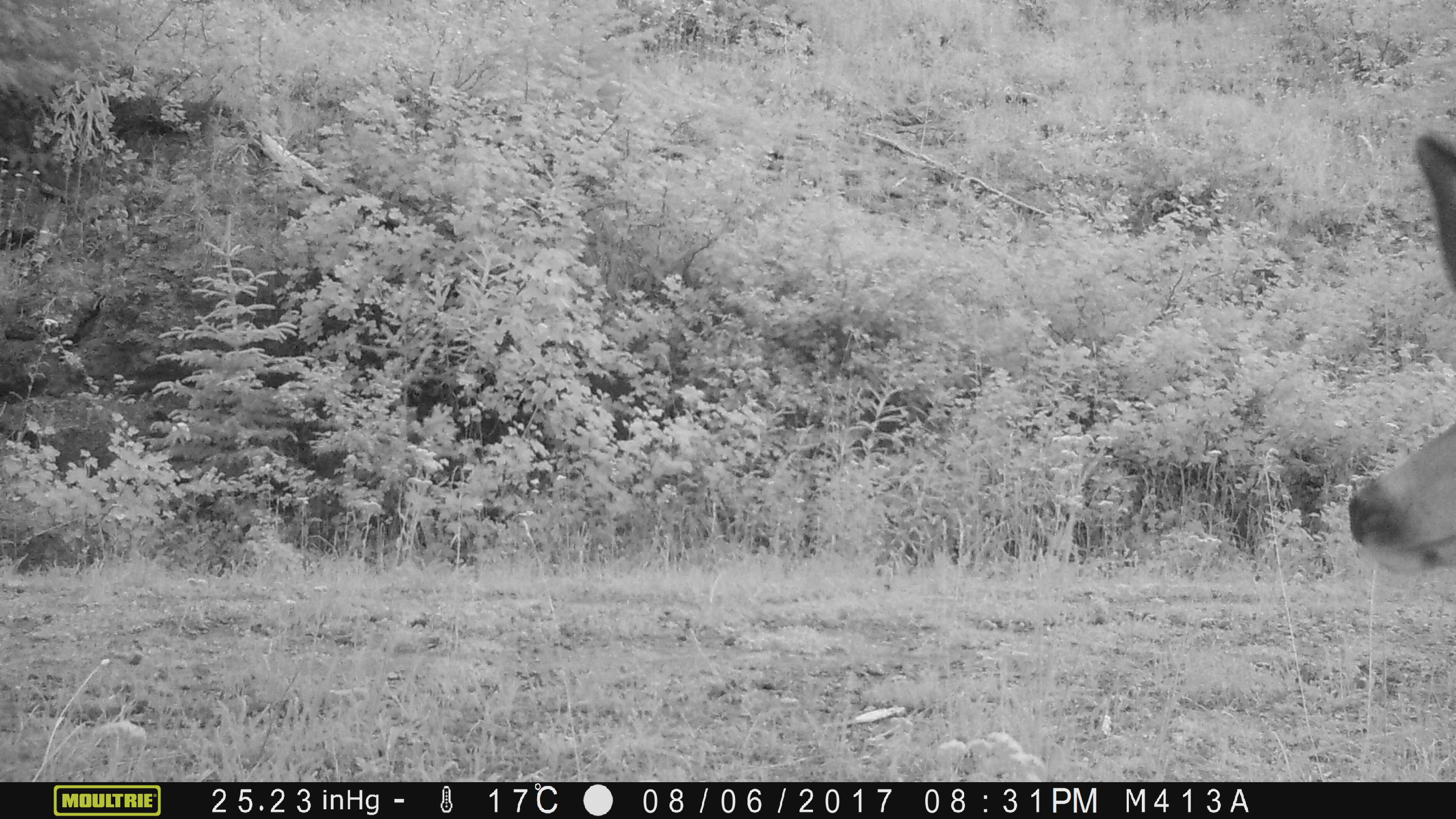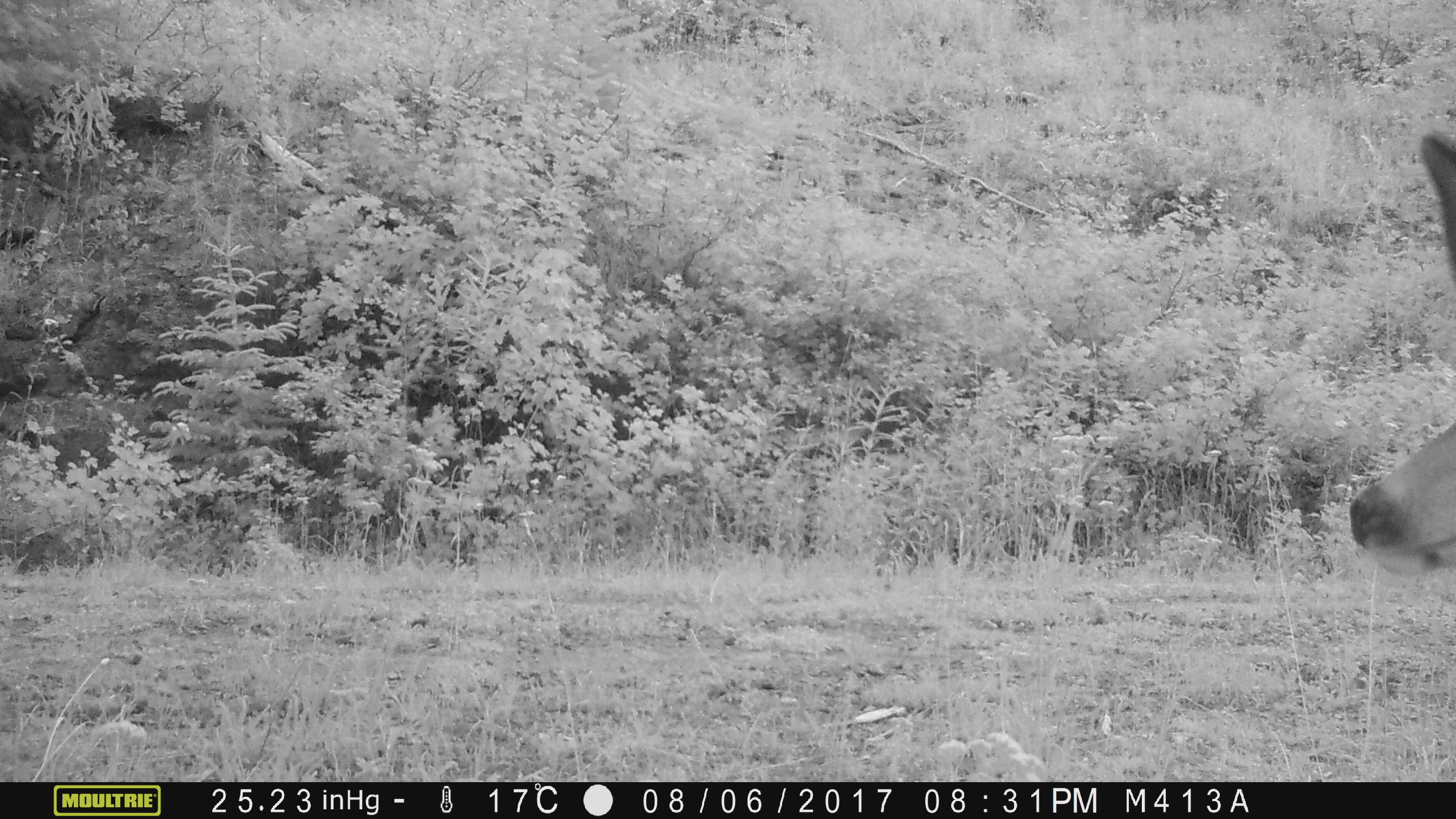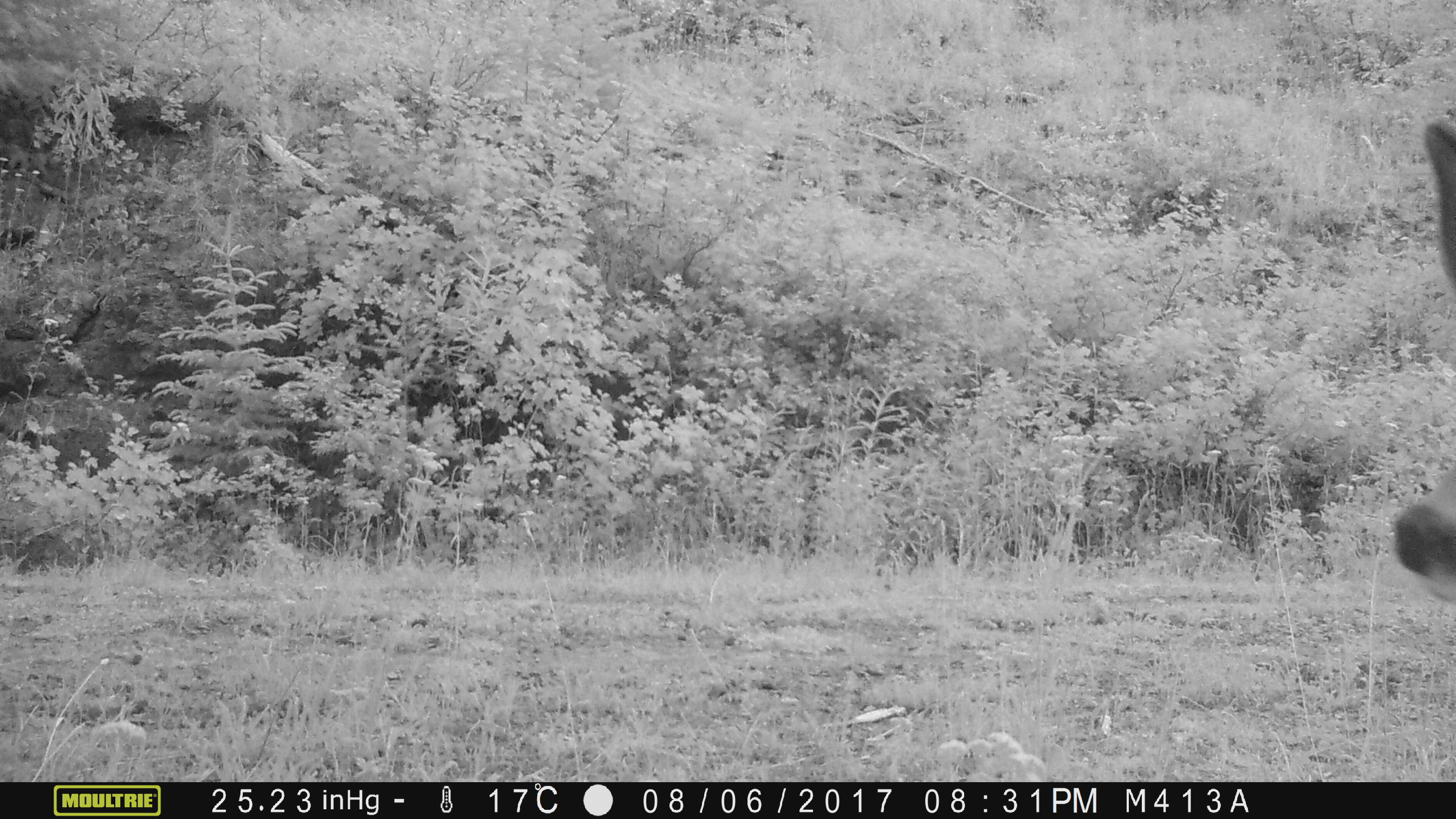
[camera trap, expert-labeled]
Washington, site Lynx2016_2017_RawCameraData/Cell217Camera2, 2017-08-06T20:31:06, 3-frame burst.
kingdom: Animalia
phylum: Chordata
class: Mammalia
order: Artiodactyla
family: Cervidae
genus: Odocoileus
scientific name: Odocoileus hemionus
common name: mule deer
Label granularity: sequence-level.